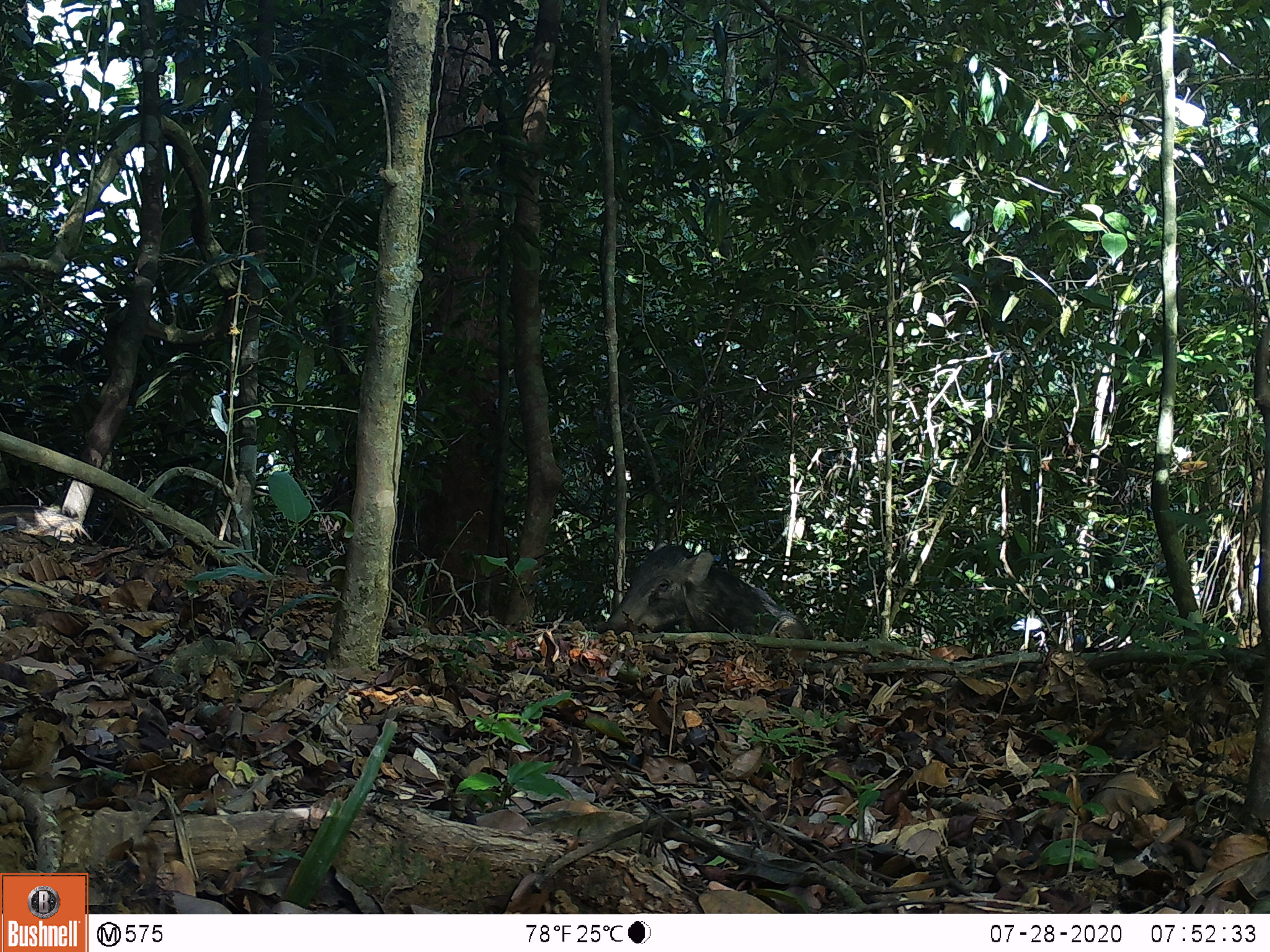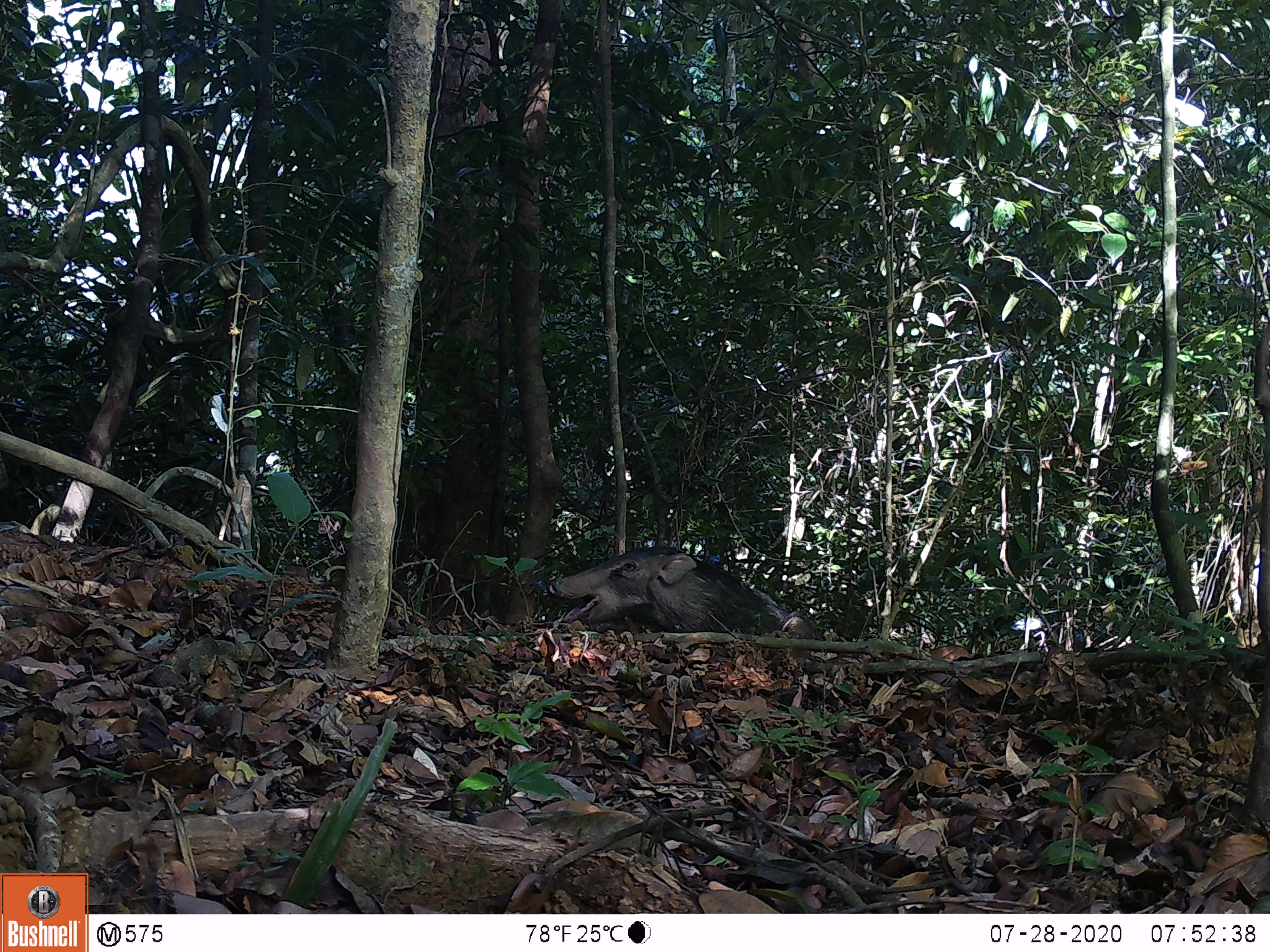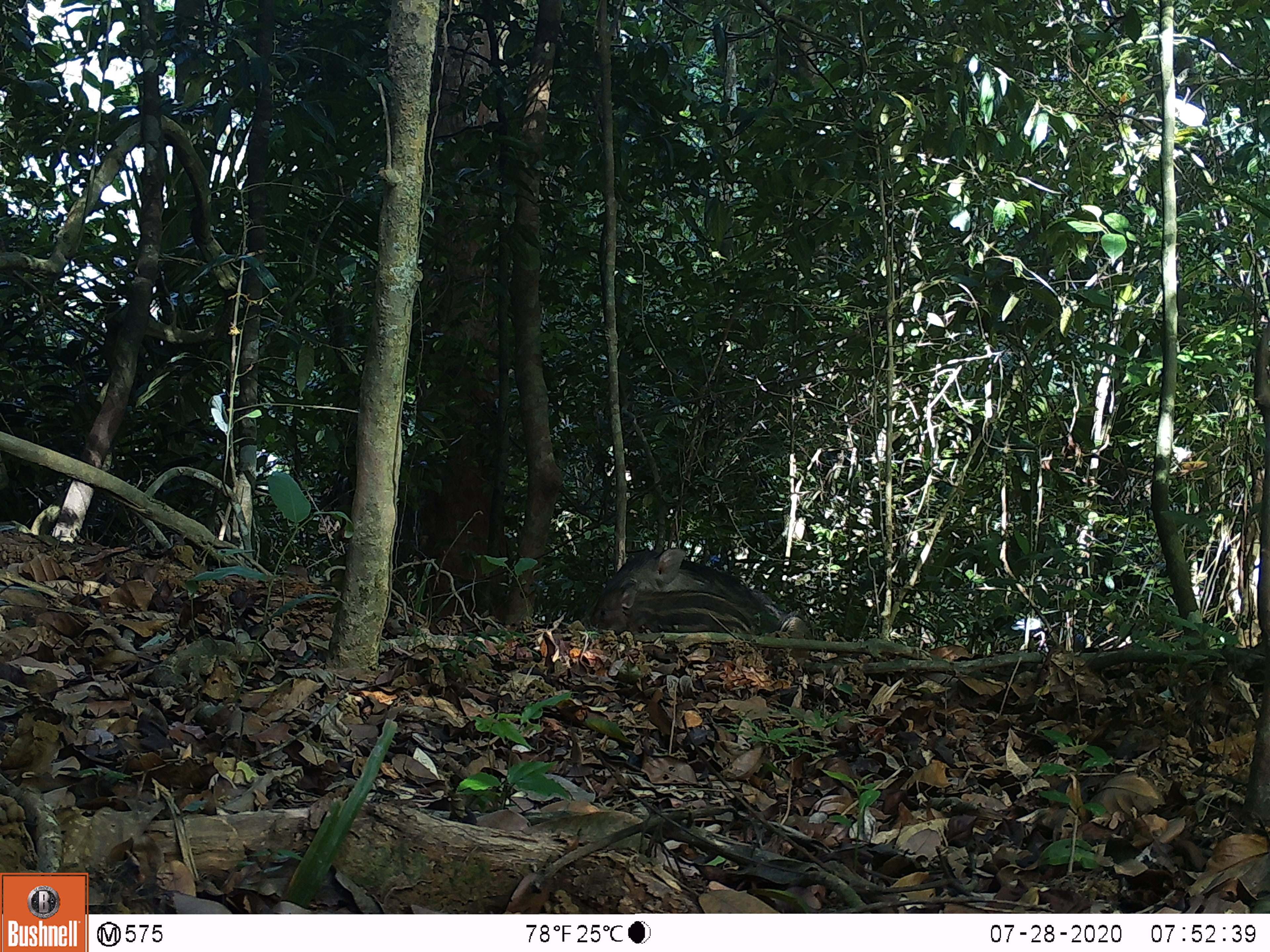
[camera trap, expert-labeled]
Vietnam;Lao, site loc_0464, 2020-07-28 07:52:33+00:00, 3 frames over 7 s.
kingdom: Animalia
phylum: Chordata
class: Mammalia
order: Artiodactyla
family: Suidae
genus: Sus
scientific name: Sus scrofa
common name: eurasian wild pig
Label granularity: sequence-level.